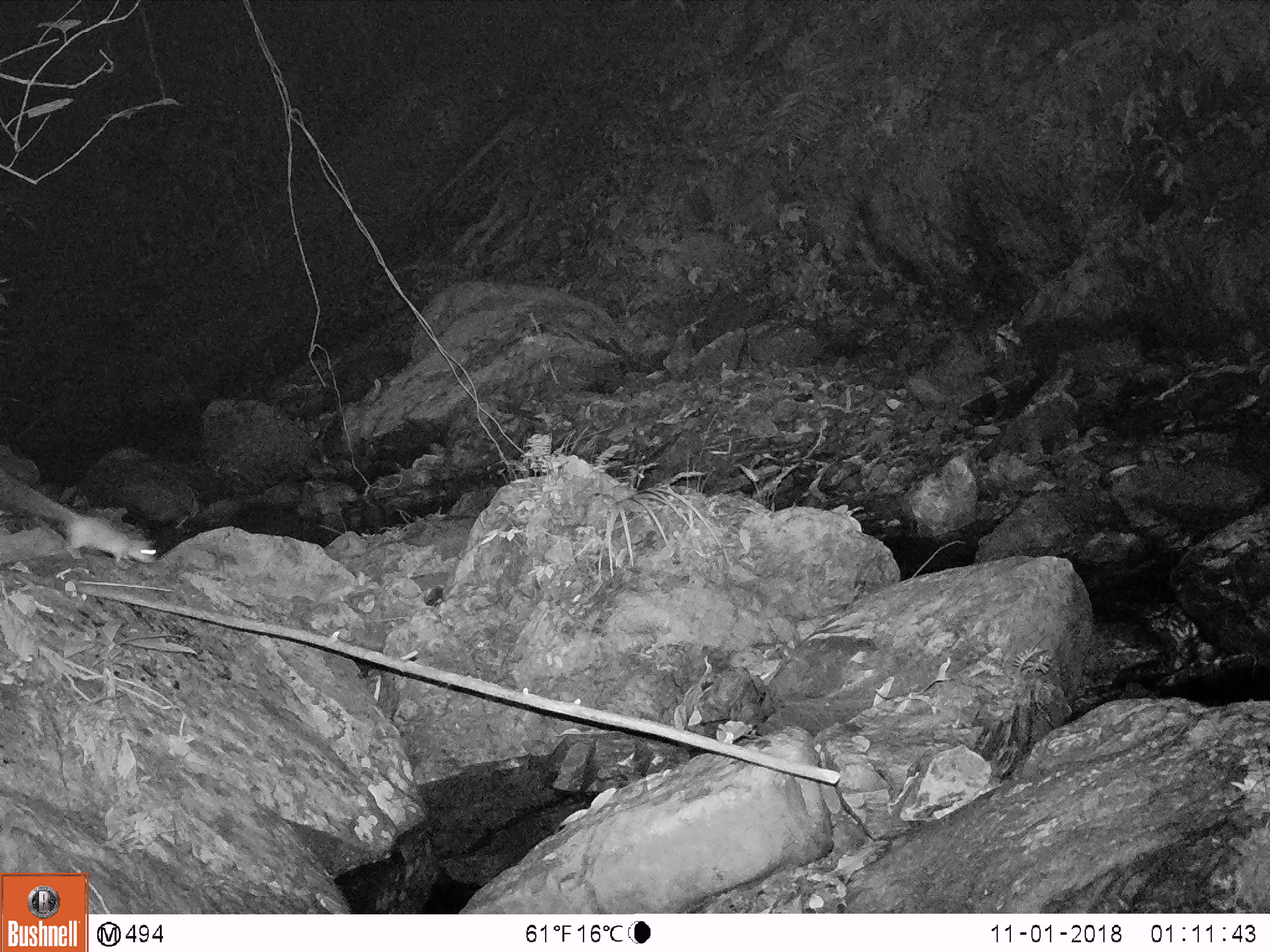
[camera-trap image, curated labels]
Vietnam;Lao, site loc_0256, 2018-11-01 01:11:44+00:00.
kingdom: Animalia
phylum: Chordata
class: Mammalia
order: Rodentia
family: Muridae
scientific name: Muridae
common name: old-world mice and rats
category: unidentified murid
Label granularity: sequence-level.